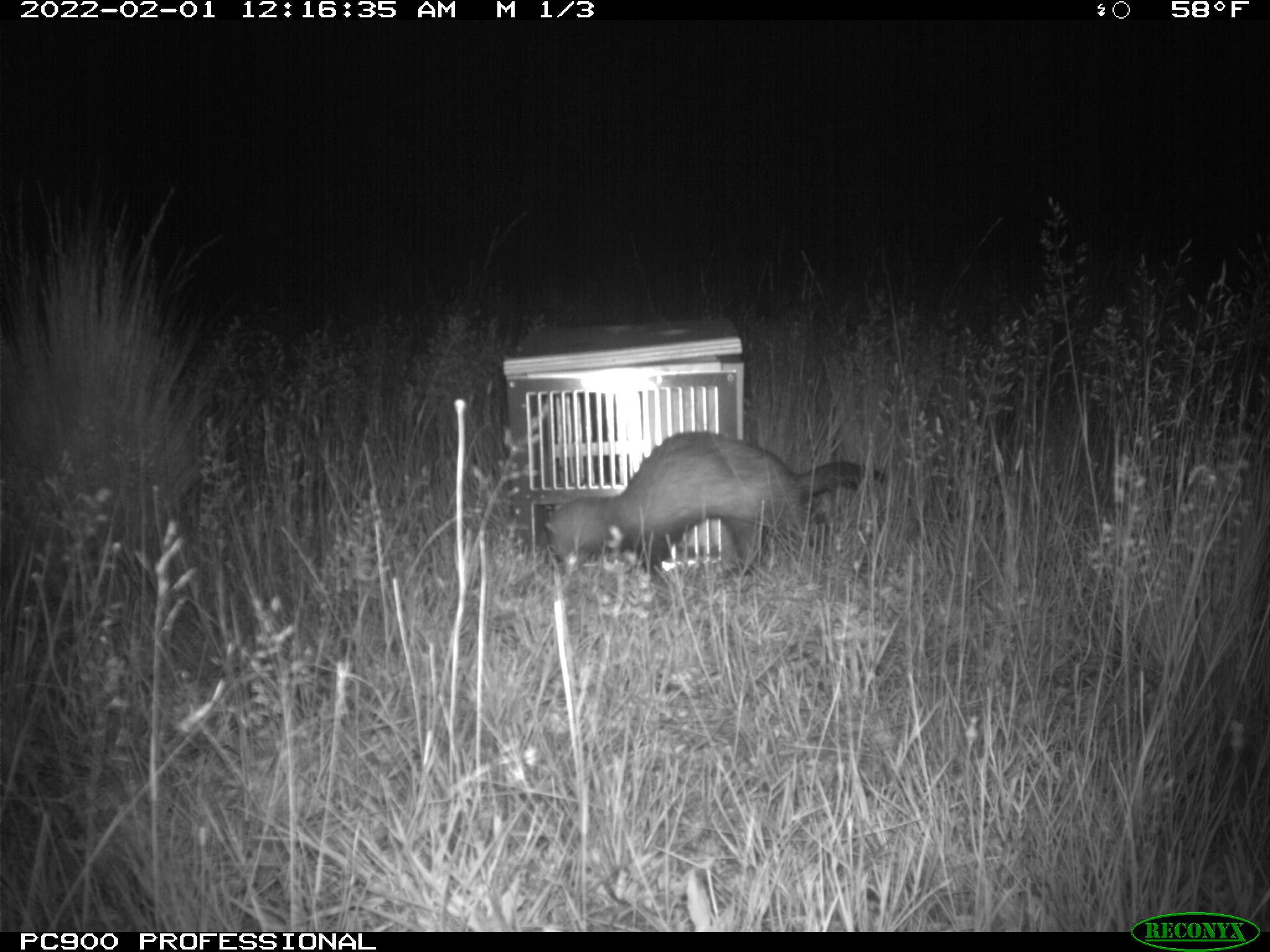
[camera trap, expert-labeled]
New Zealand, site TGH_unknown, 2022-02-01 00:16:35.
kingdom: Animalia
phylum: Chordata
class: Mammalia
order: Carnivora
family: Mustelidae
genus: Mustela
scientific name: Mustela furo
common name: ferret